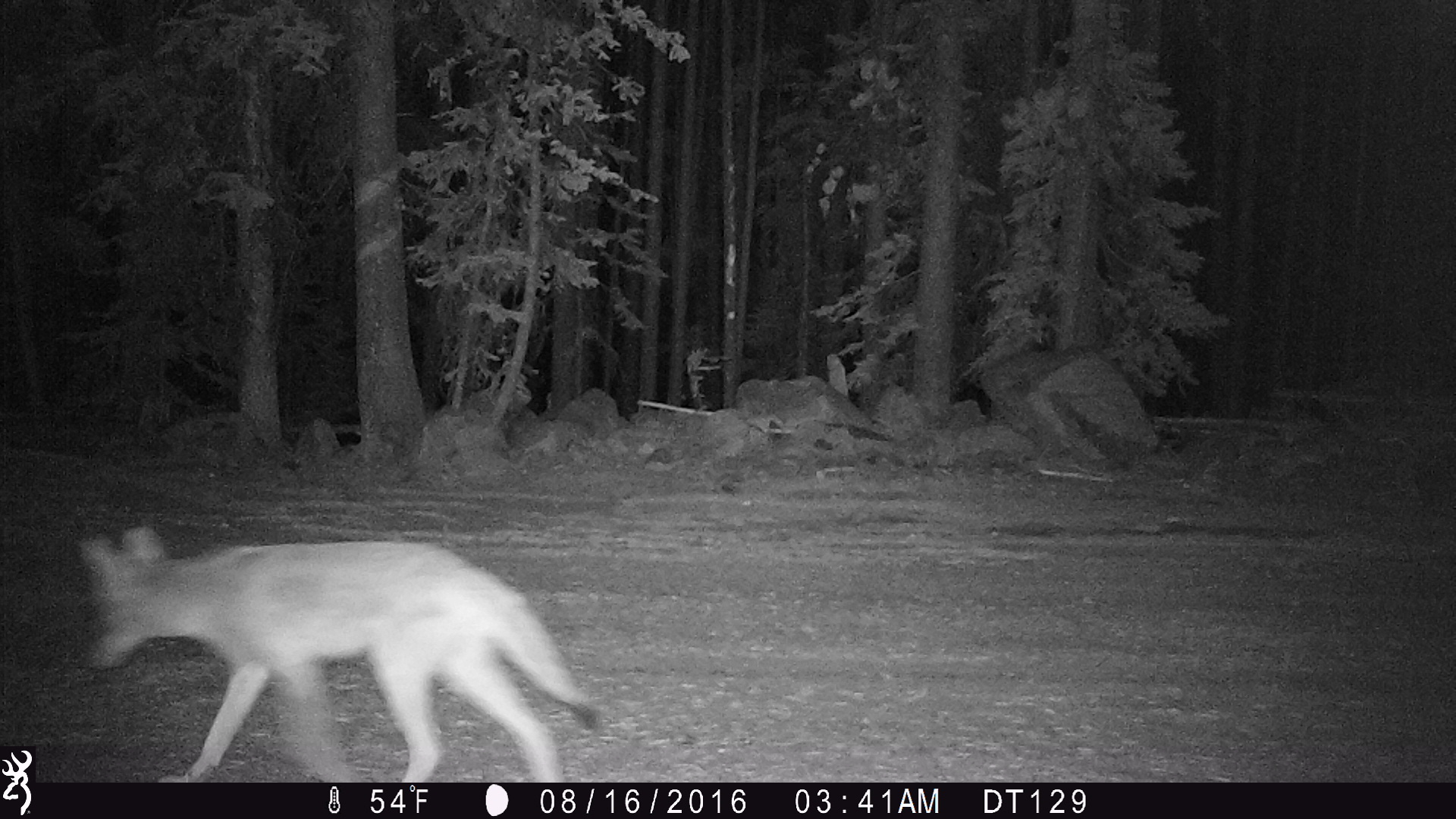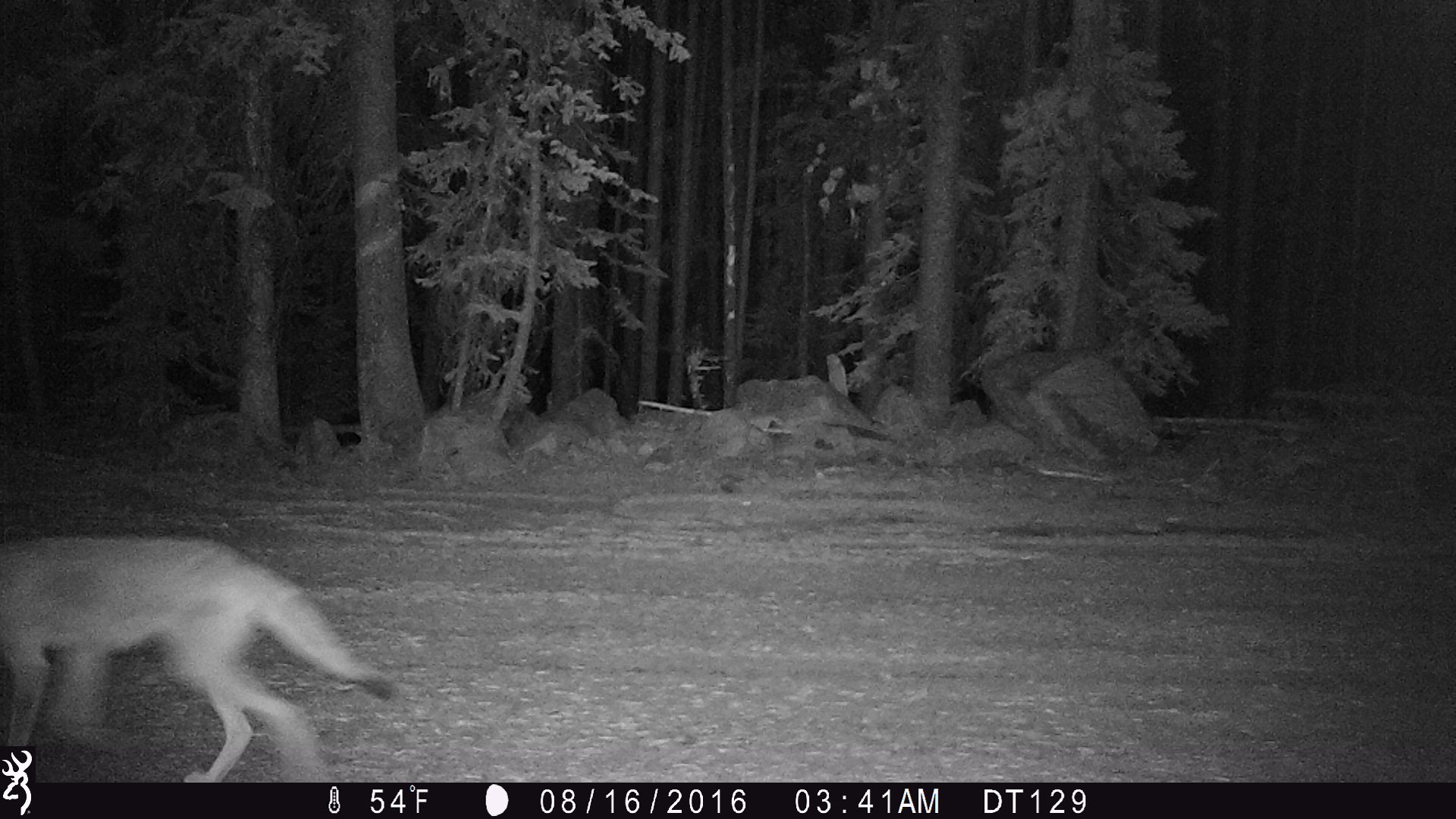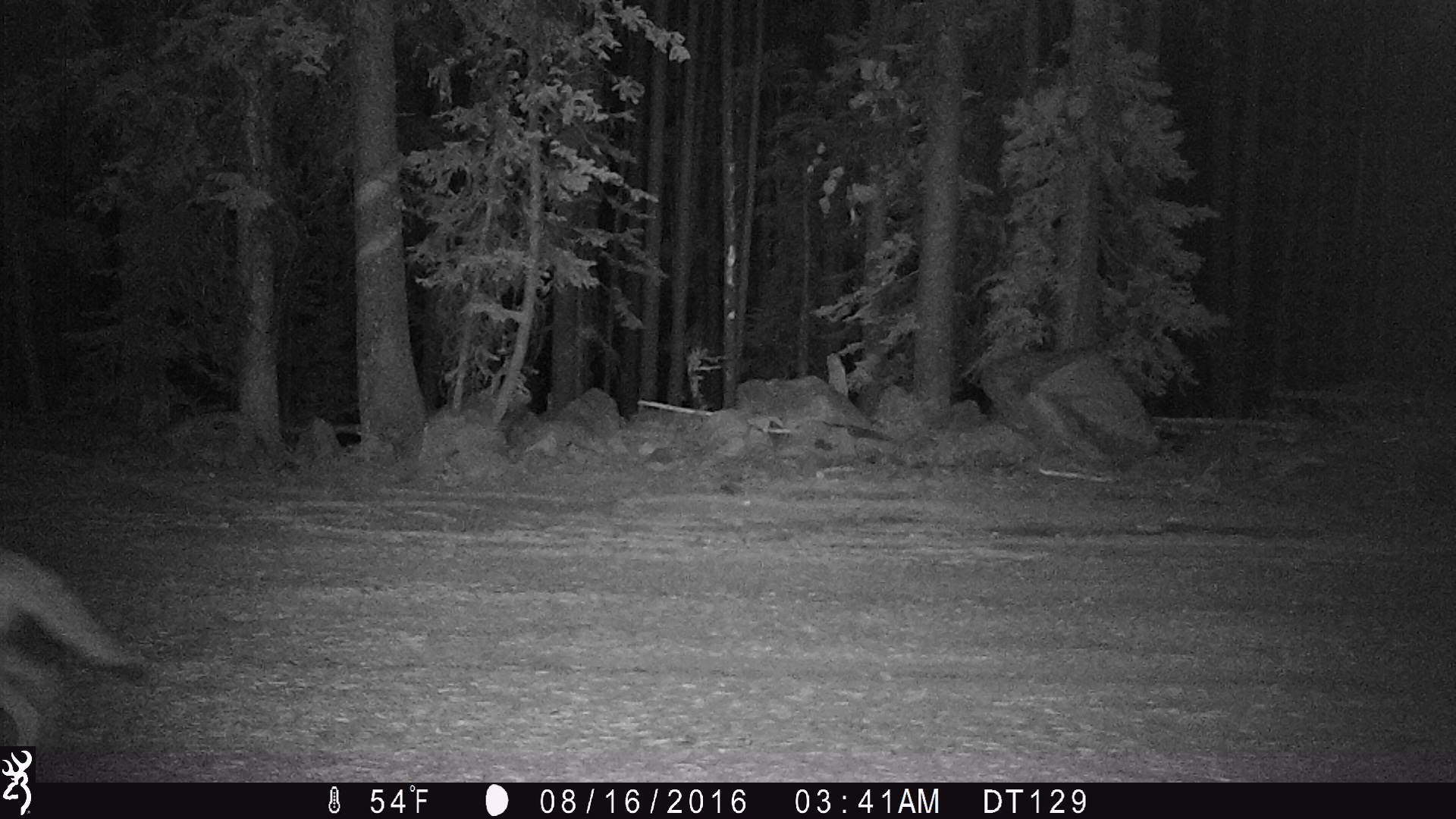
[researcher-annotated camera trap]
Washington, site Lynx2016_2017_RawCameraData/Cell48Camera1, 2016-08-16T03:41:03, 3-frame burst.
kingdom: Animalia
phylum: Chordata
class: Mammalia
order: Carnivora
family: Canidae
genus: Canis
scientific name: Canis latrans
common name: coyote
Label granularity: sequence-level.